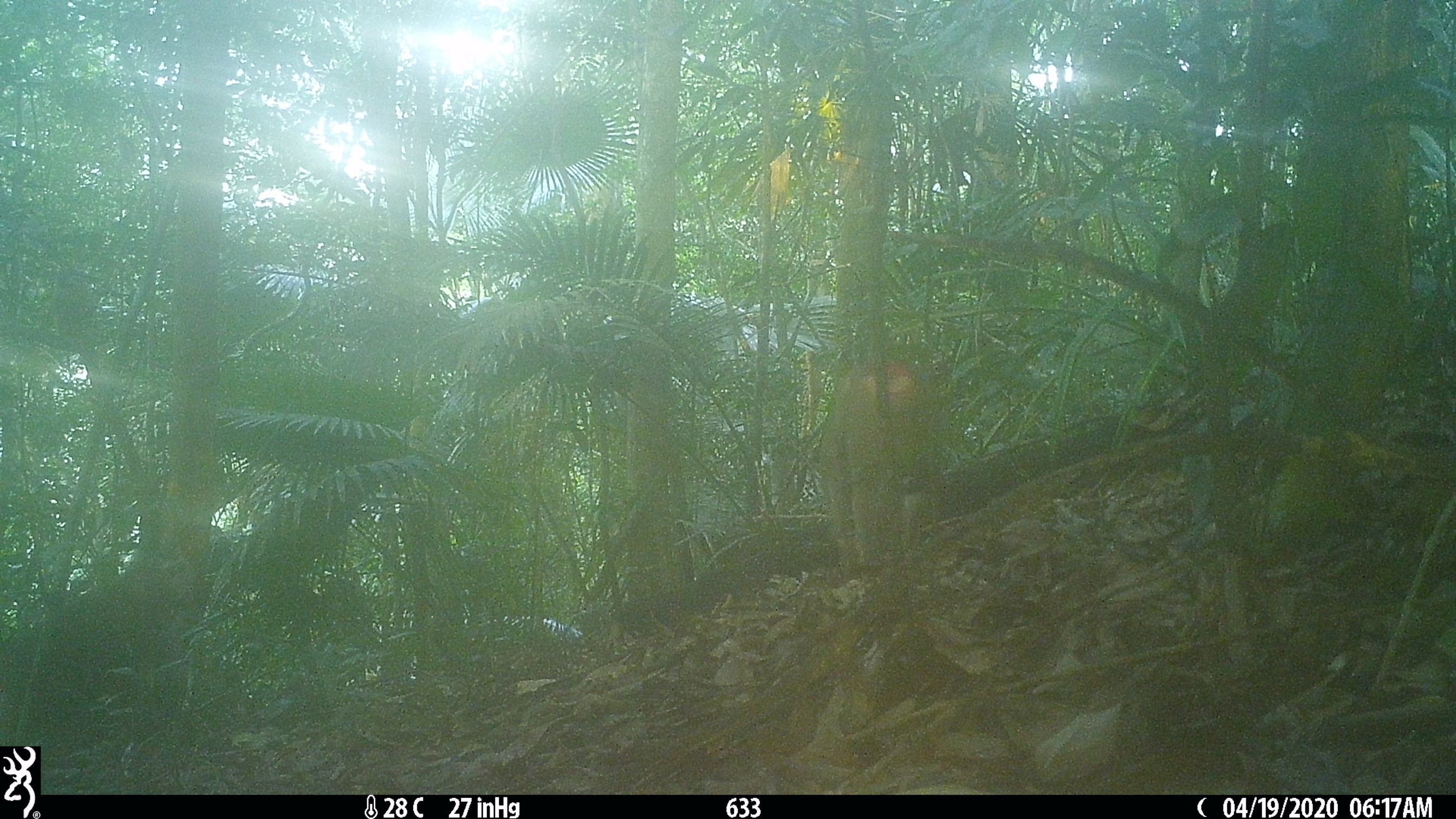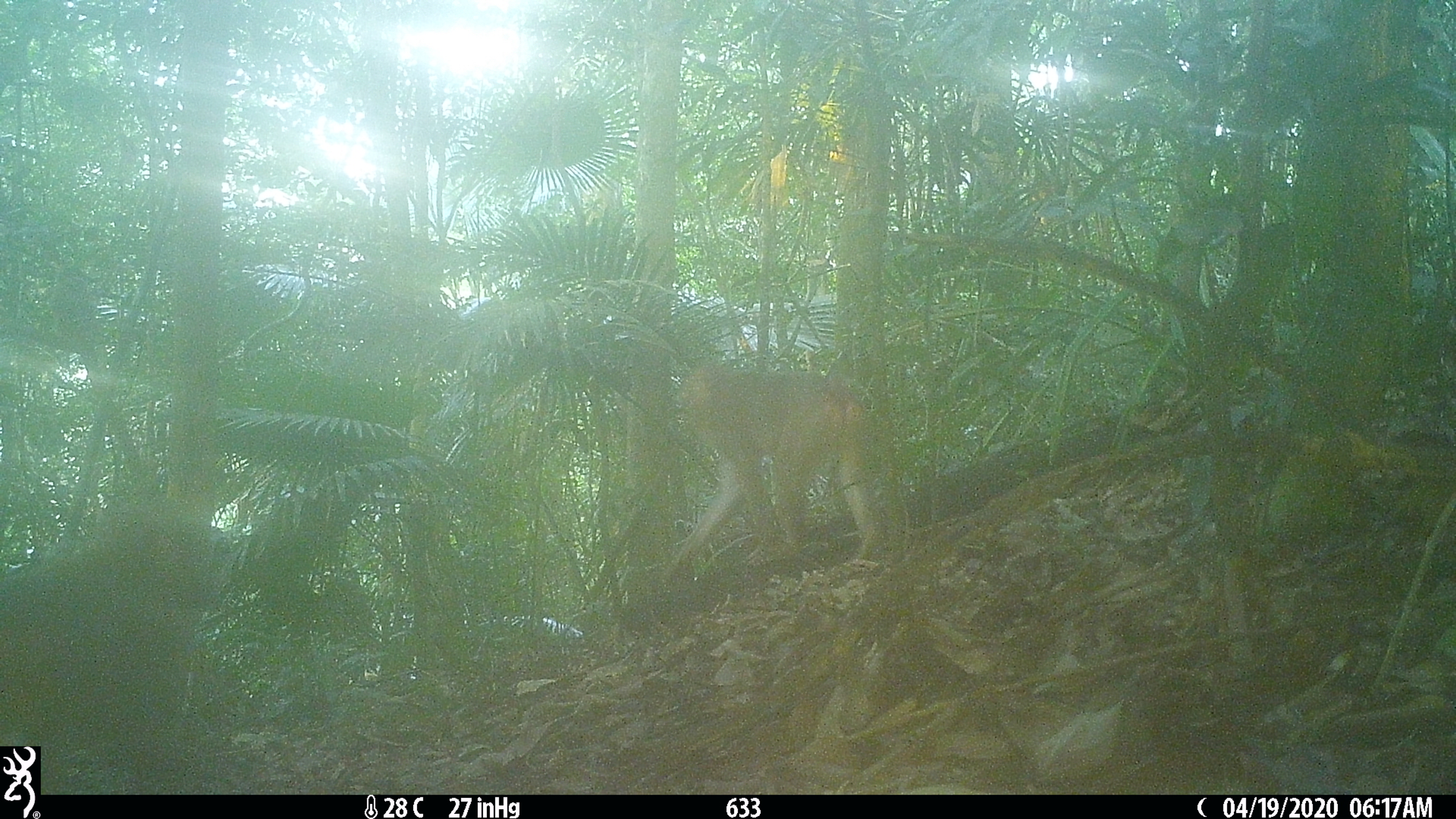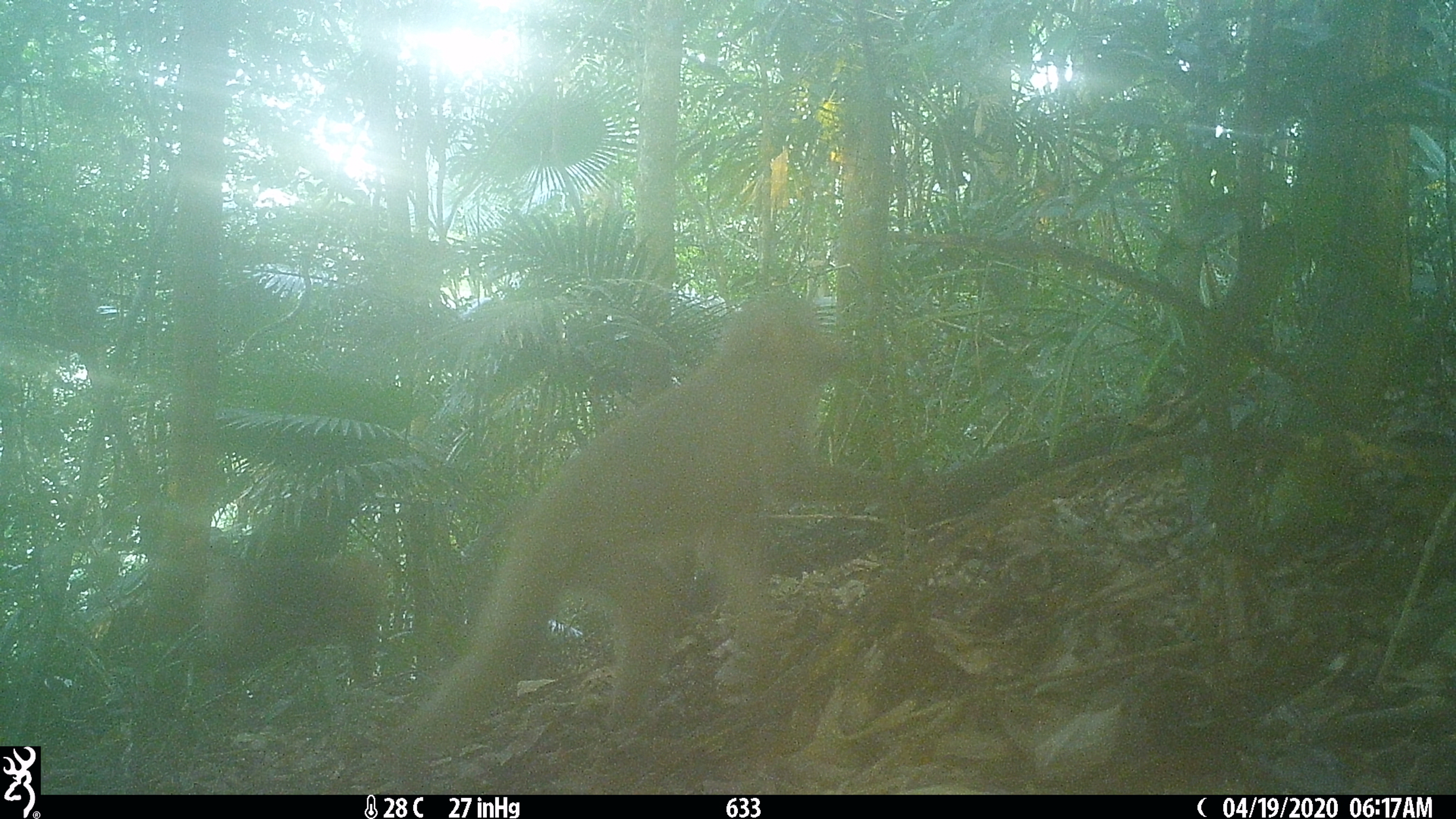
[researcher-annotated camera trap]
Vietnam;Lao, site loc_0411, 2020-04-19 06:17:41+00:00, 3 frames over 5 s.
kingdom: Animalia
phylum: Chordata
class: Mammalia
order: Primates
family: Cercopithecidae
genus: Macaca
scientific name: Macaca nemestrina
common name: pig-tailed macaque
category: pig tailed macaque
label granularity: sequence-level